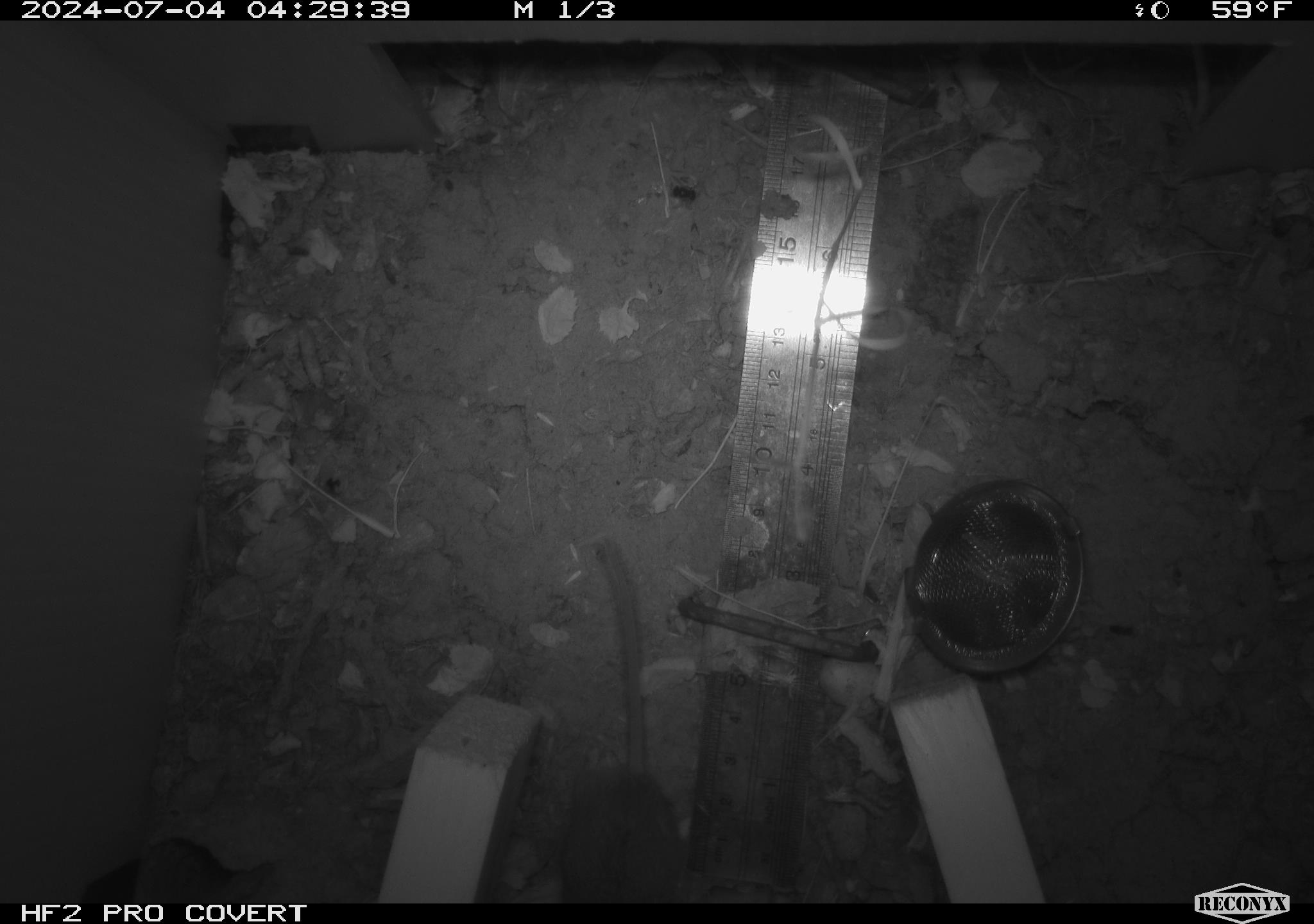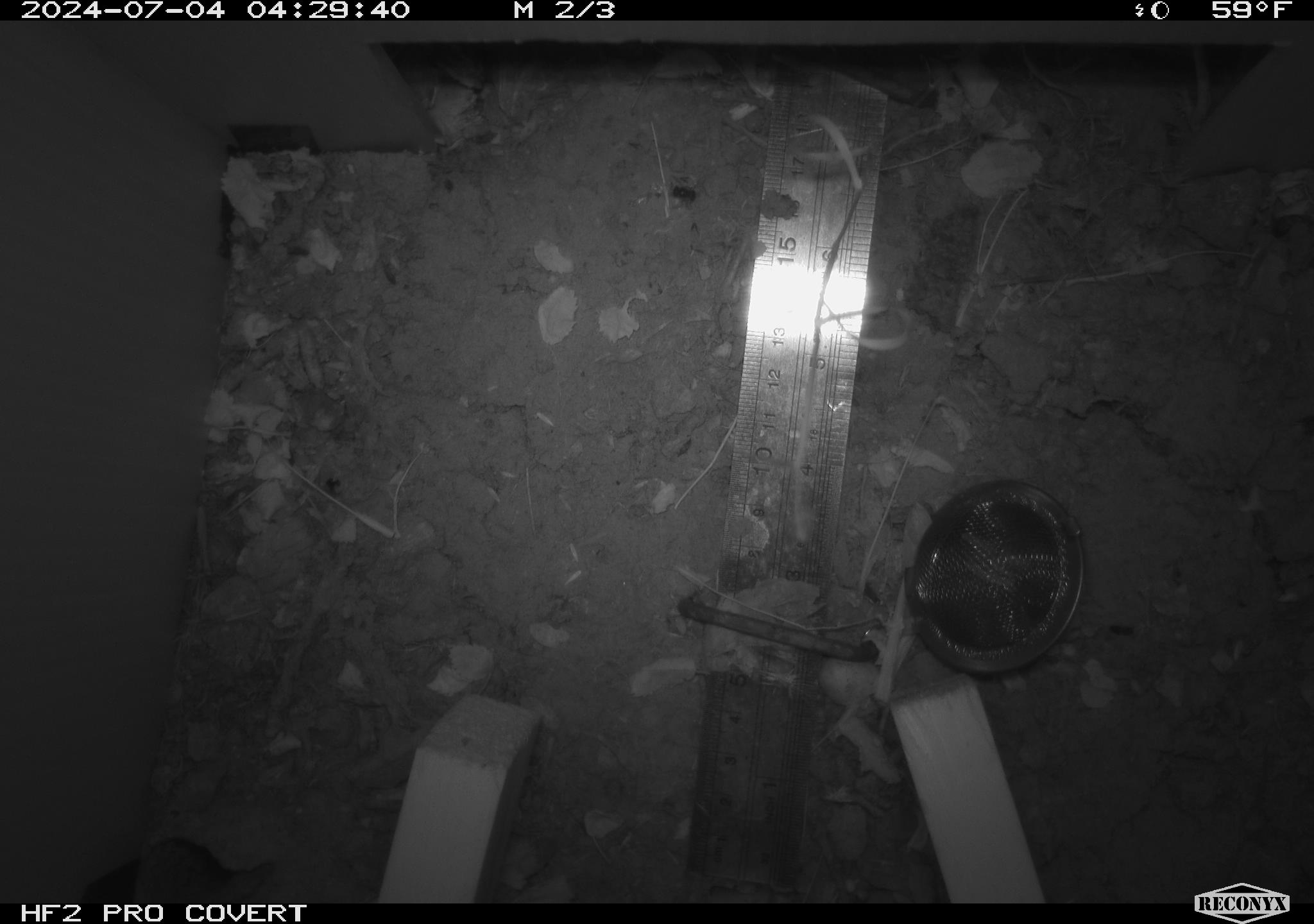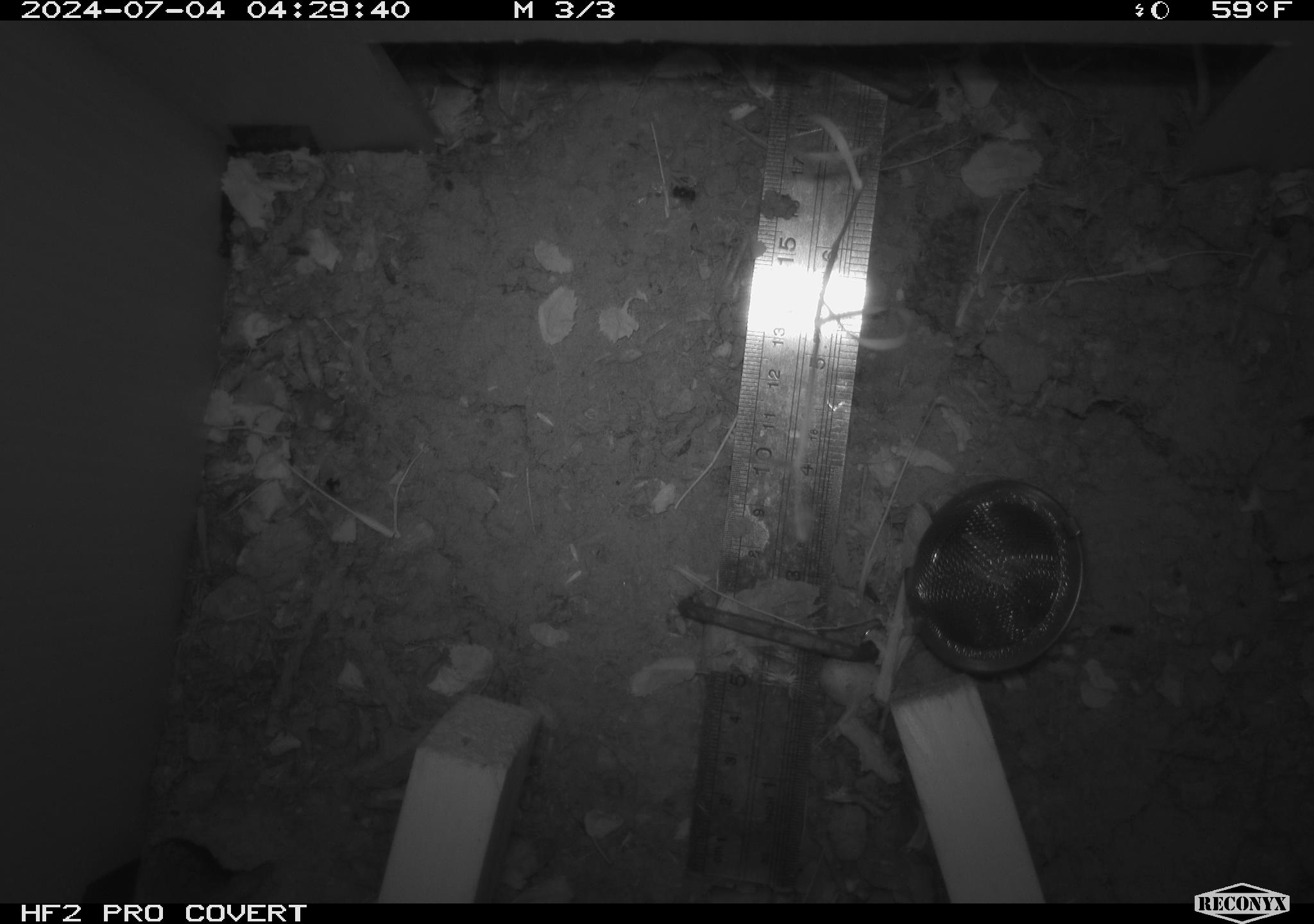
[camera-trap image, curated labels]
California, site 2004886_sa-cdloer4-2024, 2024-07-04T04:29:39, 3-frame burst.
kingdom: Animalia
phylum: Chordata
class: Mammalia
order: Rodentia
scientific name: Rodentia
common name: rodent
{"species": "rodent (Rodentia)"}